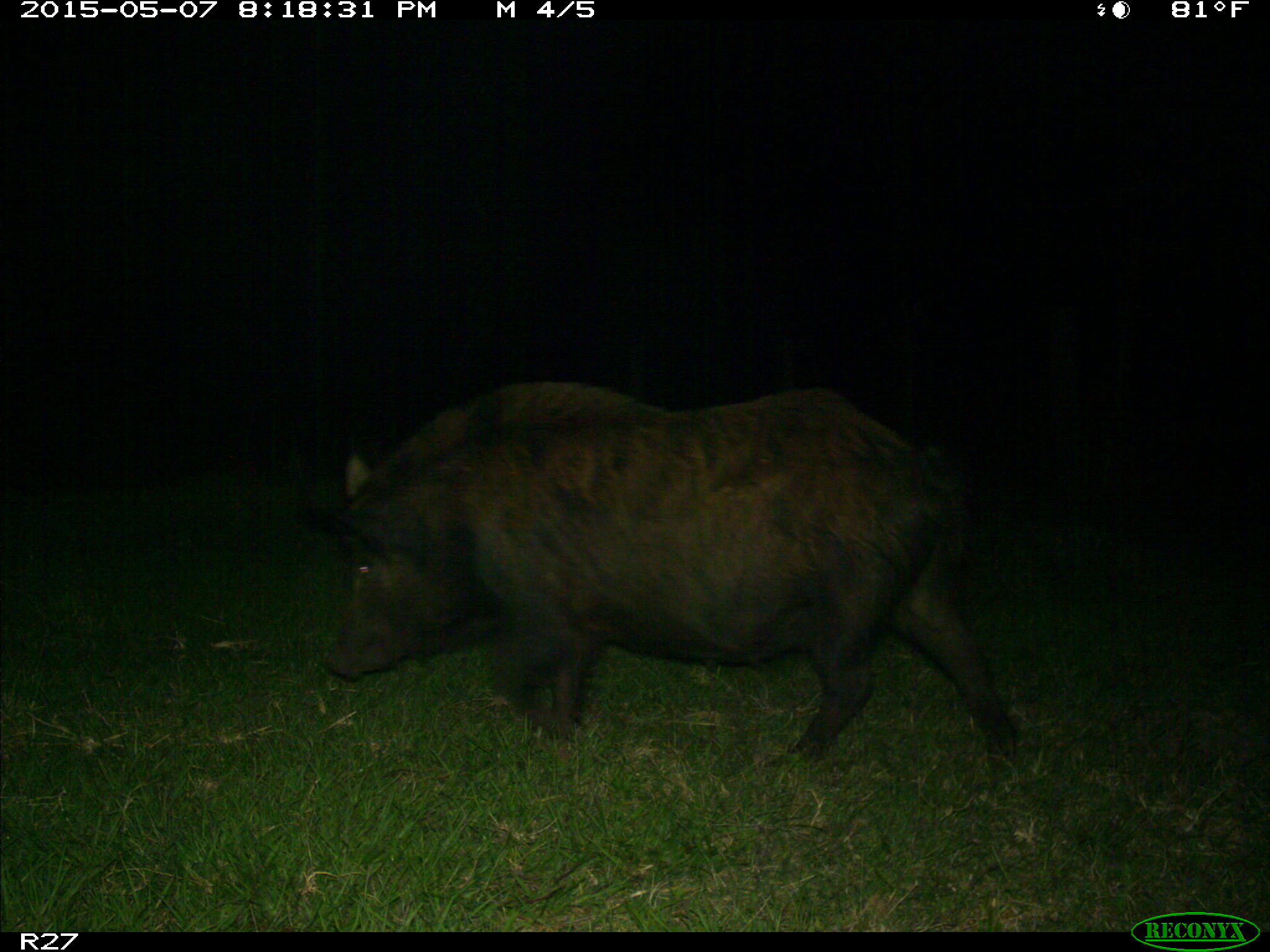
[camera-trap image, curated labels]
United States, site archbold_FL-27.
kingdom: Animalia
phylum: Chordata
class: Mammalia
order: Artiodactyla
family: Suidae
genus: Sus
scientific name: Sus scrofa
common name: wild boar